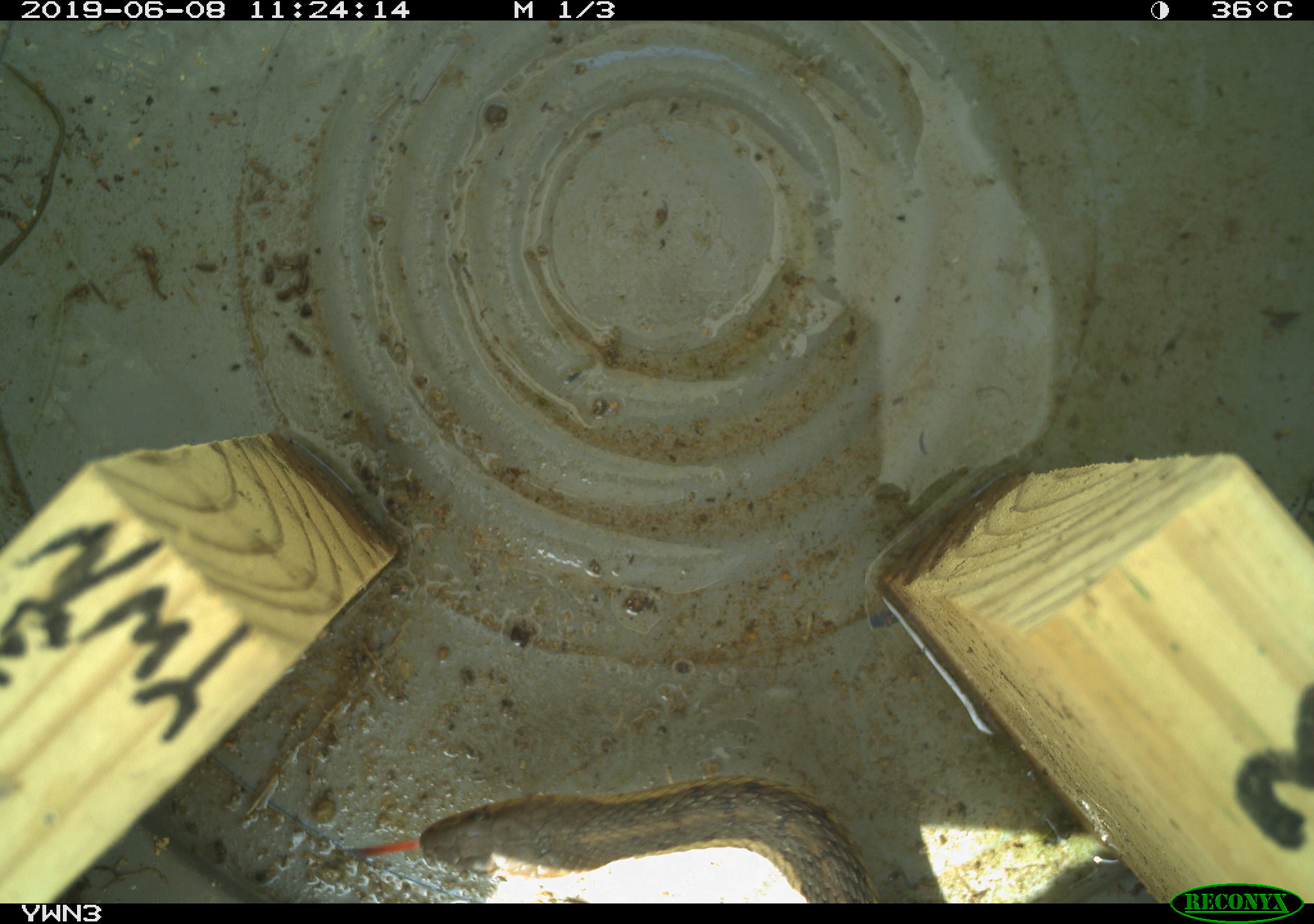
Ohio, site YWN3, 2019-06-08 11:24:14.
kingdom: Animalia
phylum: Chordata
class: Reptilia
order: Squamata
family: Colubridae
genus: Thamnophis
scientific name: Thamnophis sirtalis sirtalis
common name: eastern gartersnake